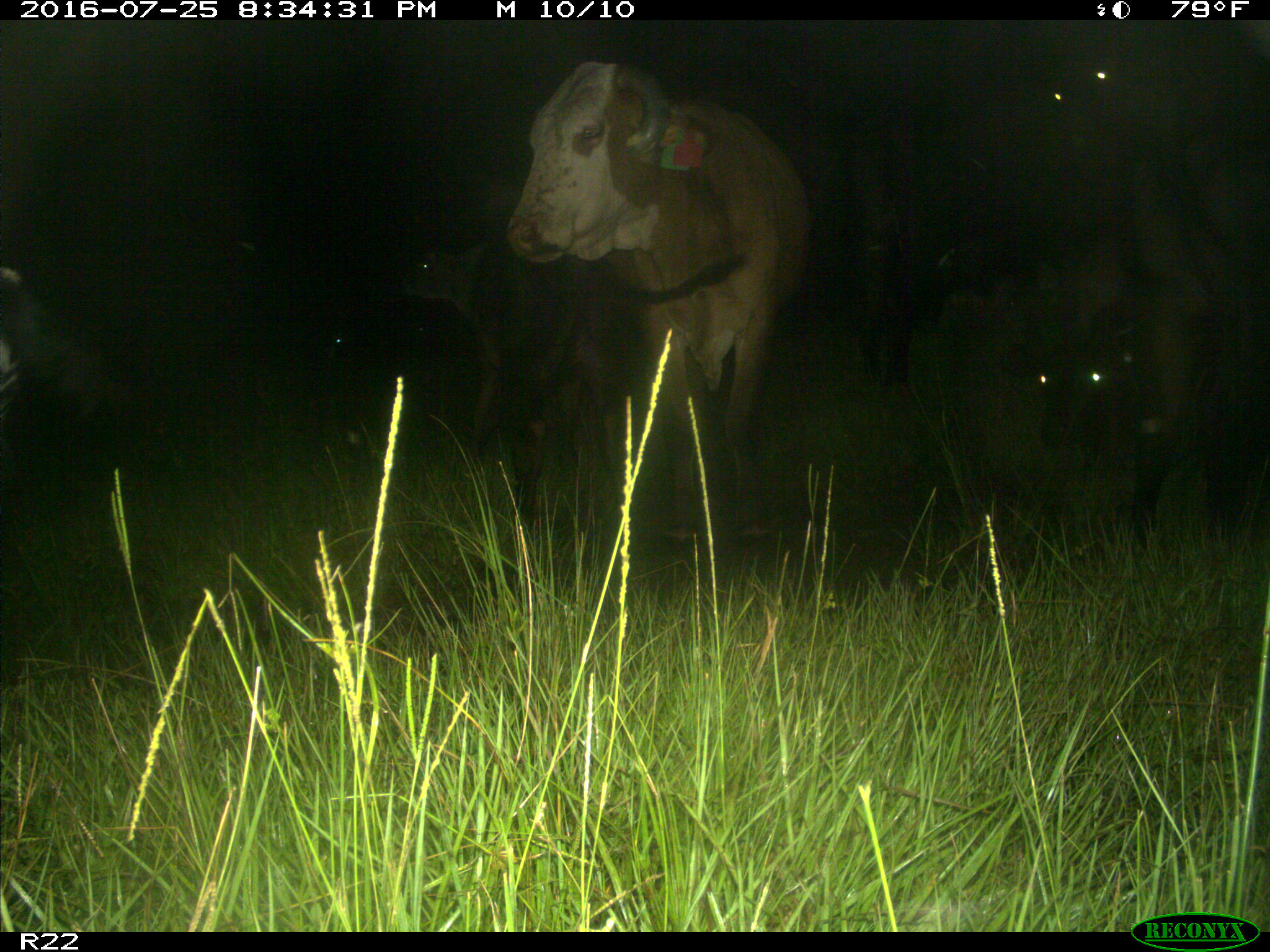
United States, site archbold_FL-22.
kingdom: Animalia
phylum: Chordata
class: Mammalia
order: Artiodactyla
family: Bovidae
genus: Bos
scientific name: Bos taurus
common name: domestic cow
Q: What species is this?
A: Bos taurus (domestic cow).